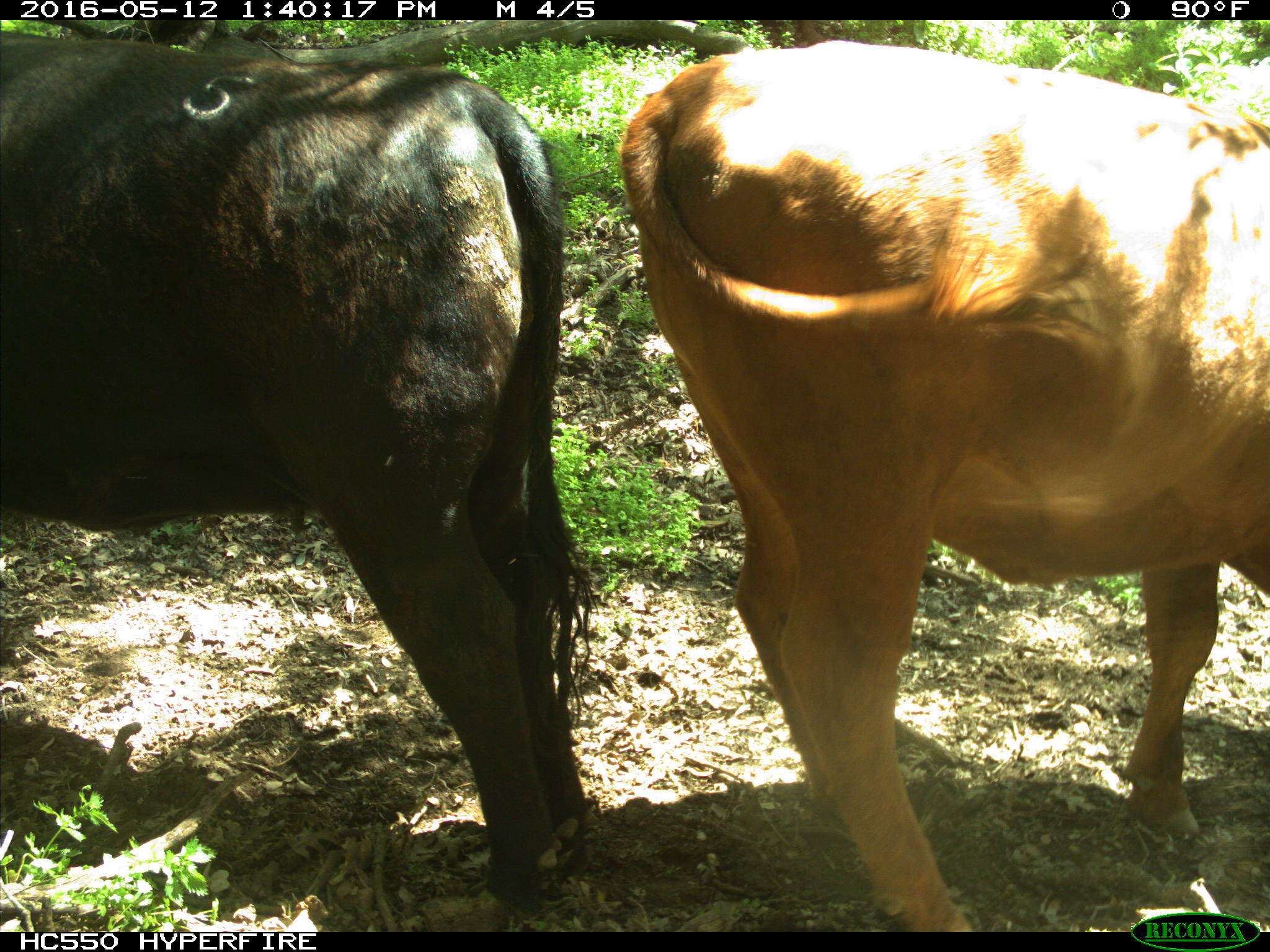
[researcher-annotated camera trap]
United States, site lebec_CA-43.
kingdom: Animalia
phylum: Chordata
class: Mammalia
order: Artiodactyla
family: Bovidae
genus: Bos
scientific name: Bos taurus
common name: domestic cow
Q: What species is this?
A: Bos taurus (domestic cow).